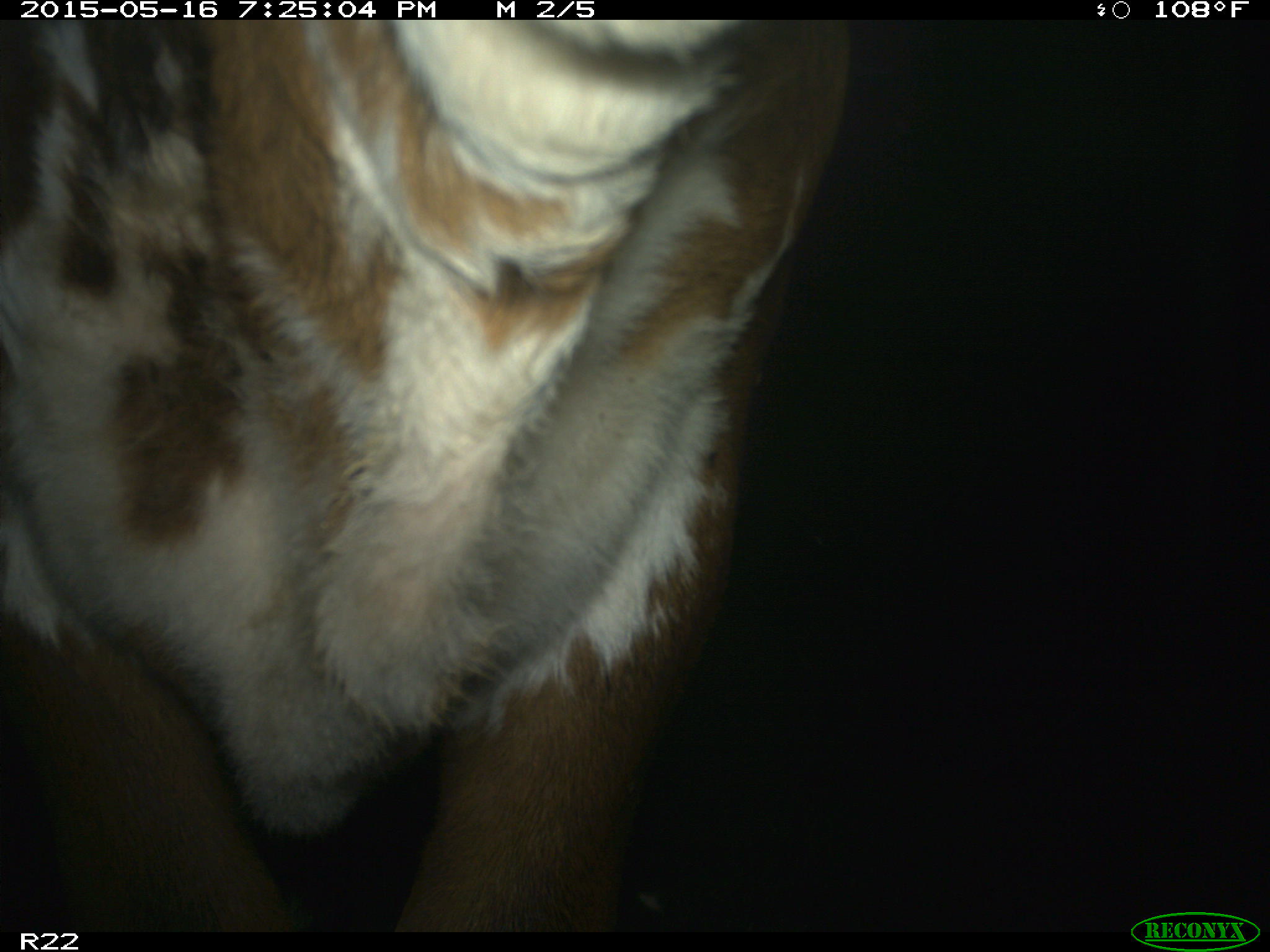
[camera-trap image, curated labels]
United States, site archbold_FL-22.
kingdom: Animalia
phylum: Chordata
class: Mammalia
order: Artiodactyla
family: Bovidae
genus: Bos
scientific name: Bos taurus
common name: domestic cow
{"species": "Bos taurus (domestic cow)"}